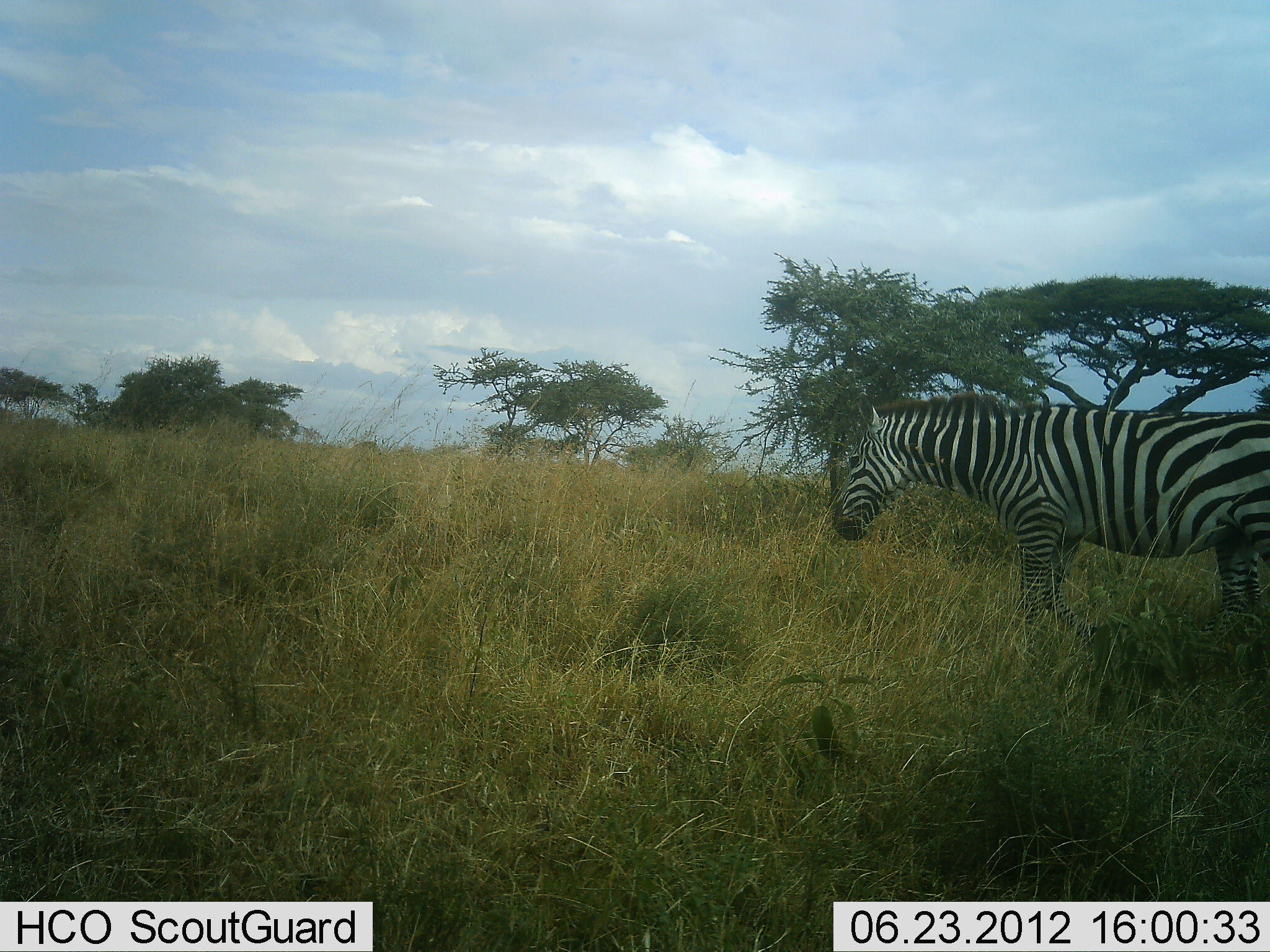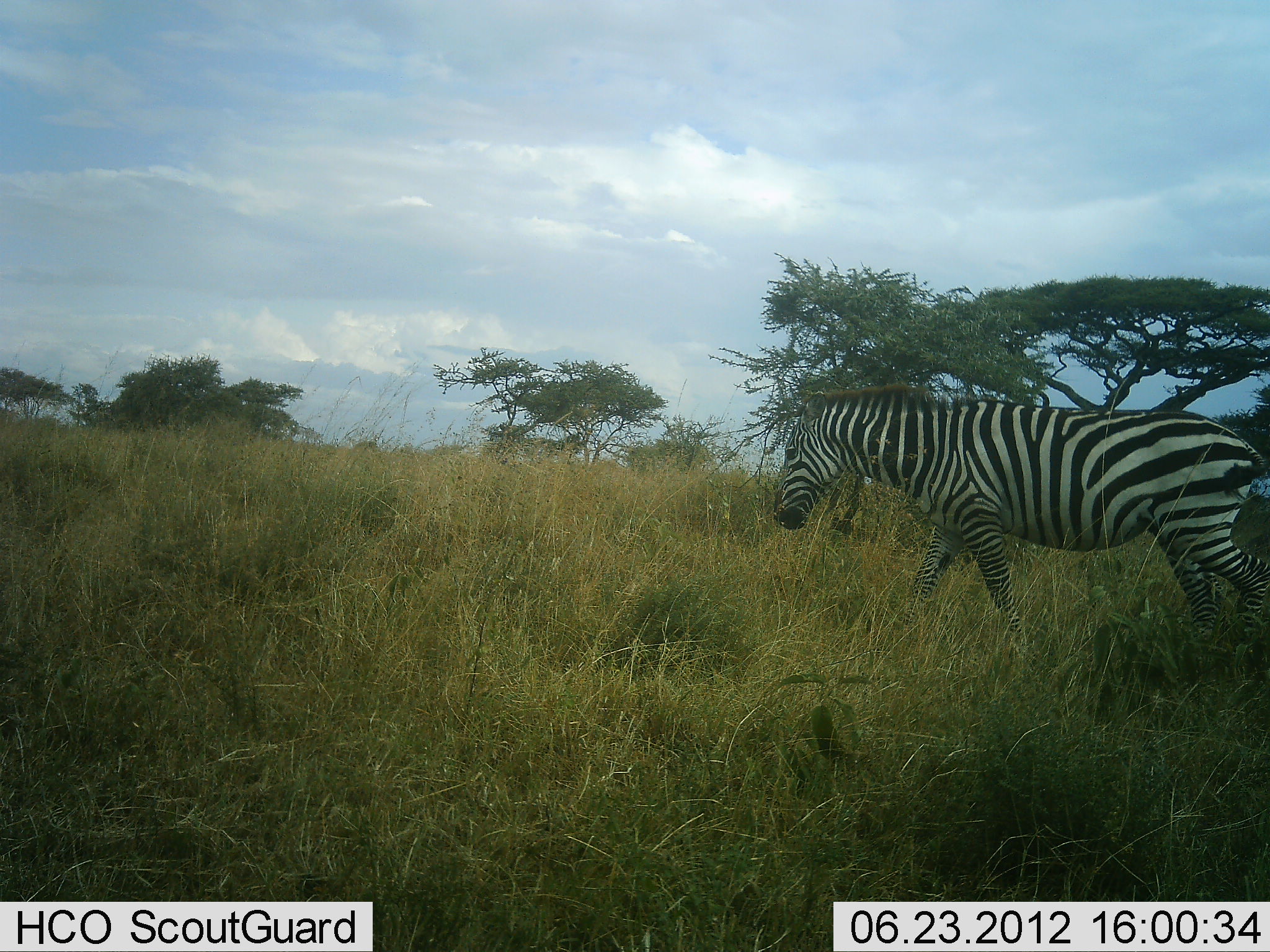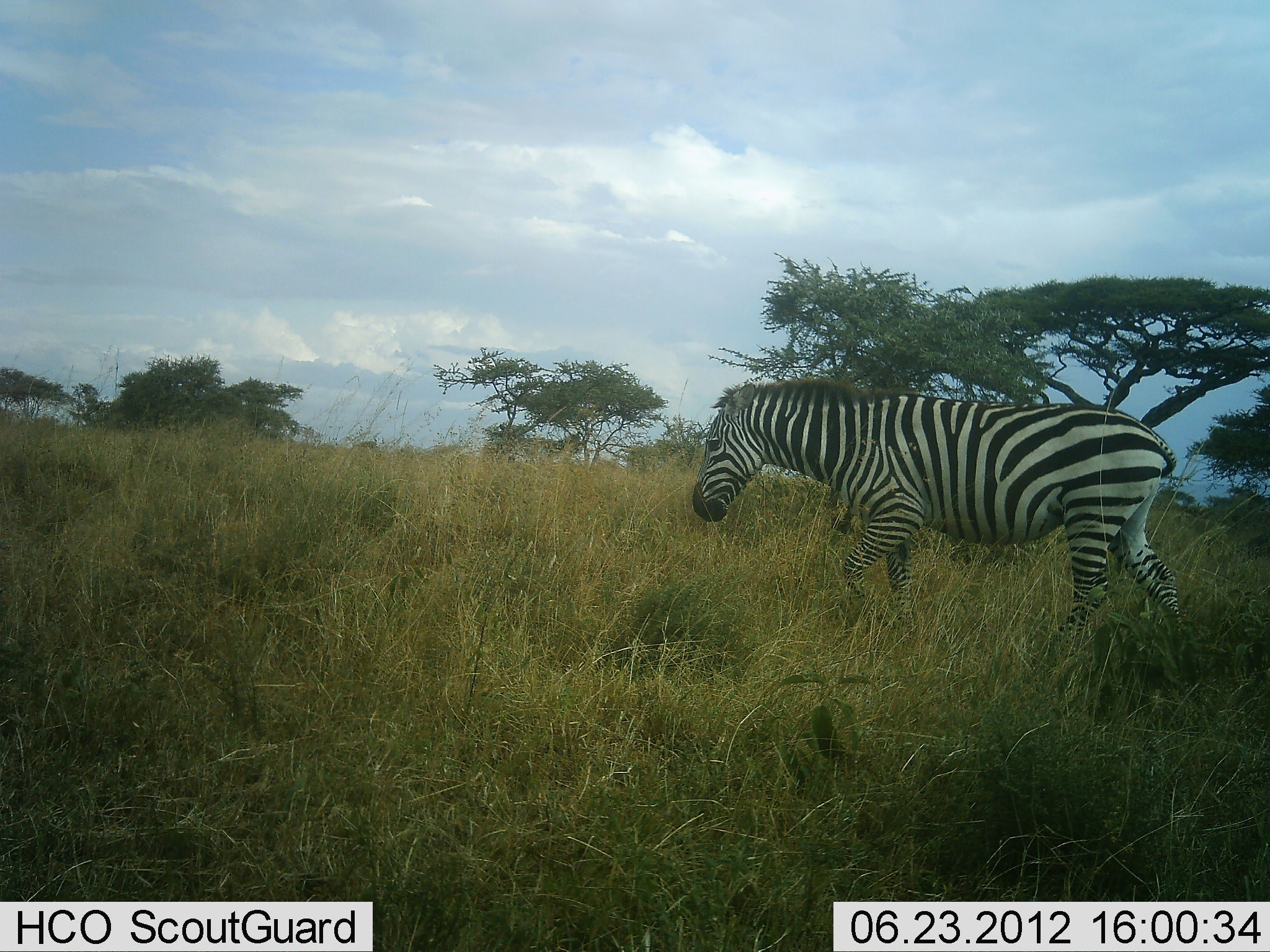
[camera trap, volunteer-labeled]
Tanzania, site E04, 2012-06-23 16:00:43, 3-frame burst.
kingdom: Animalia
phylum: Chordata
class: Mammalia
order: Perissodactyla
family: Equidae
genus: Equus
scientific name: Equus quagga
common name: plains zebra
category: zebra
Zebra (plains zebra) (Equus quagga), count 1. Behavior (volunteer vote fractions): standing 10%, resting 0%, moving 100%, interacting 0%. Young present (vote fraction): 0%. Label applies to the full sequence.